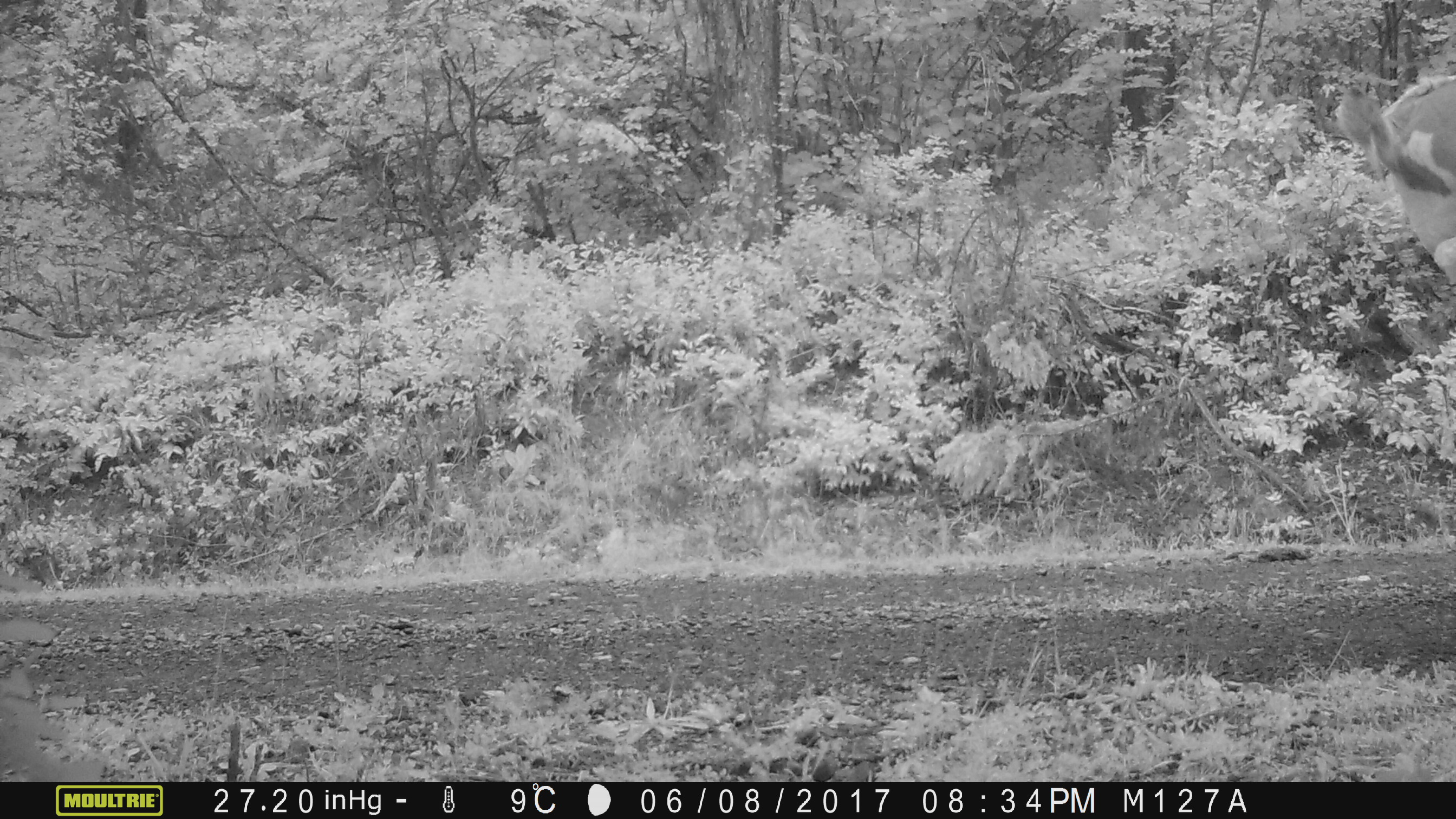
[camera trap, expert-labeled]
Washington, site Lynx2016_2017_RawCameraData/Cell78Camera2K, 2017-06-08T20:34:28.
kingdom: Animalia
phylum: Chordata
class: Mammalia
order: Artiodactyla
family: Bovidae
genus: Bos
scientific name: Bos taurus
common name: domestic cattle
Domestic cattle (Bos taurus). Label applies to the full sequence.